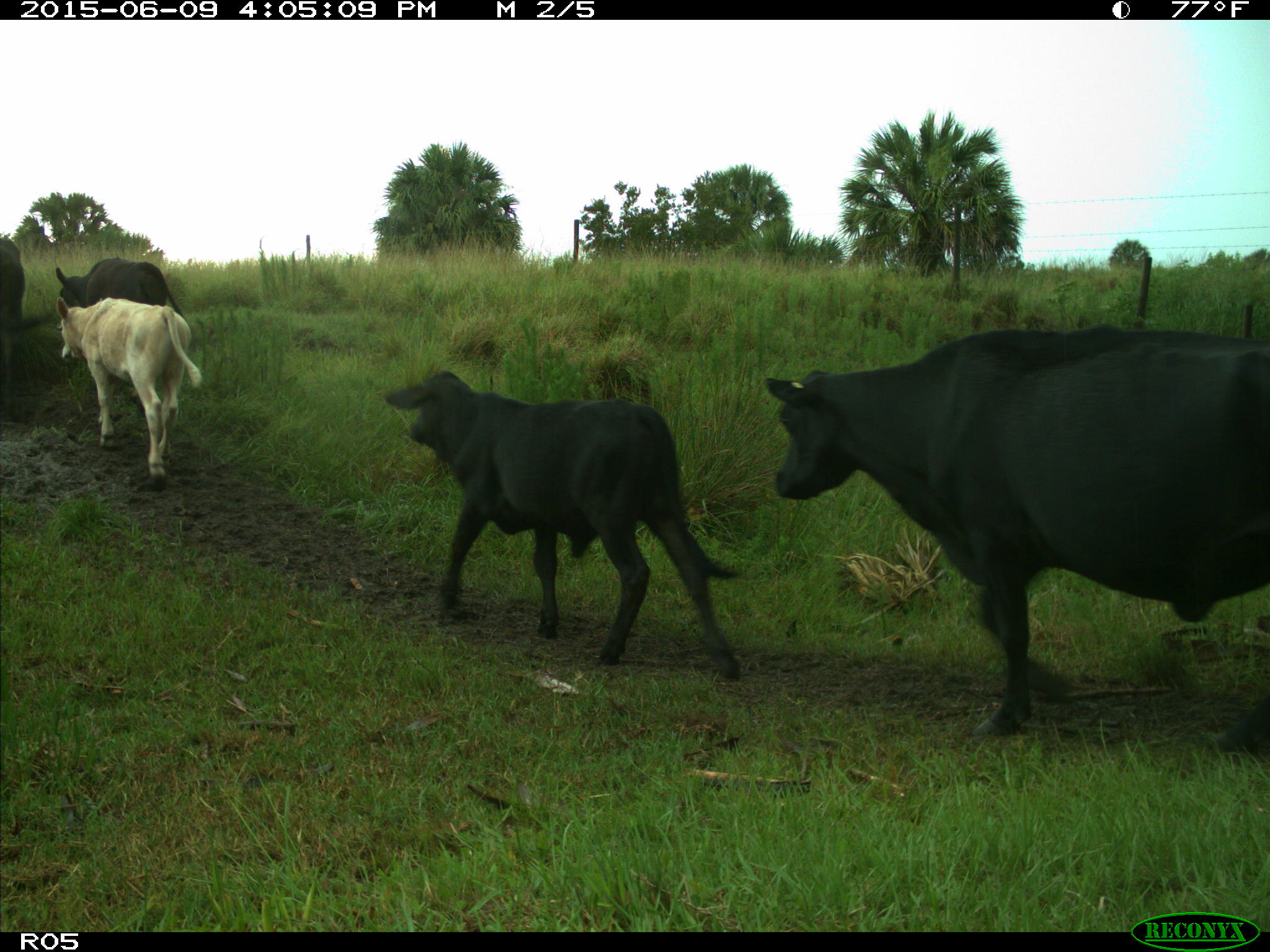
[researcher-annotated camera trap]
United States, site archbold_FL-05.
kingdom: Animalia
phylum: Chordata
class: Mammalia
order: Artiodactyla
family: Bovidae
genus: Bos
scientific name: Bos taurus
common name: domestic cow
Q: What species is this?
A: Bos taurus (domestic cow).